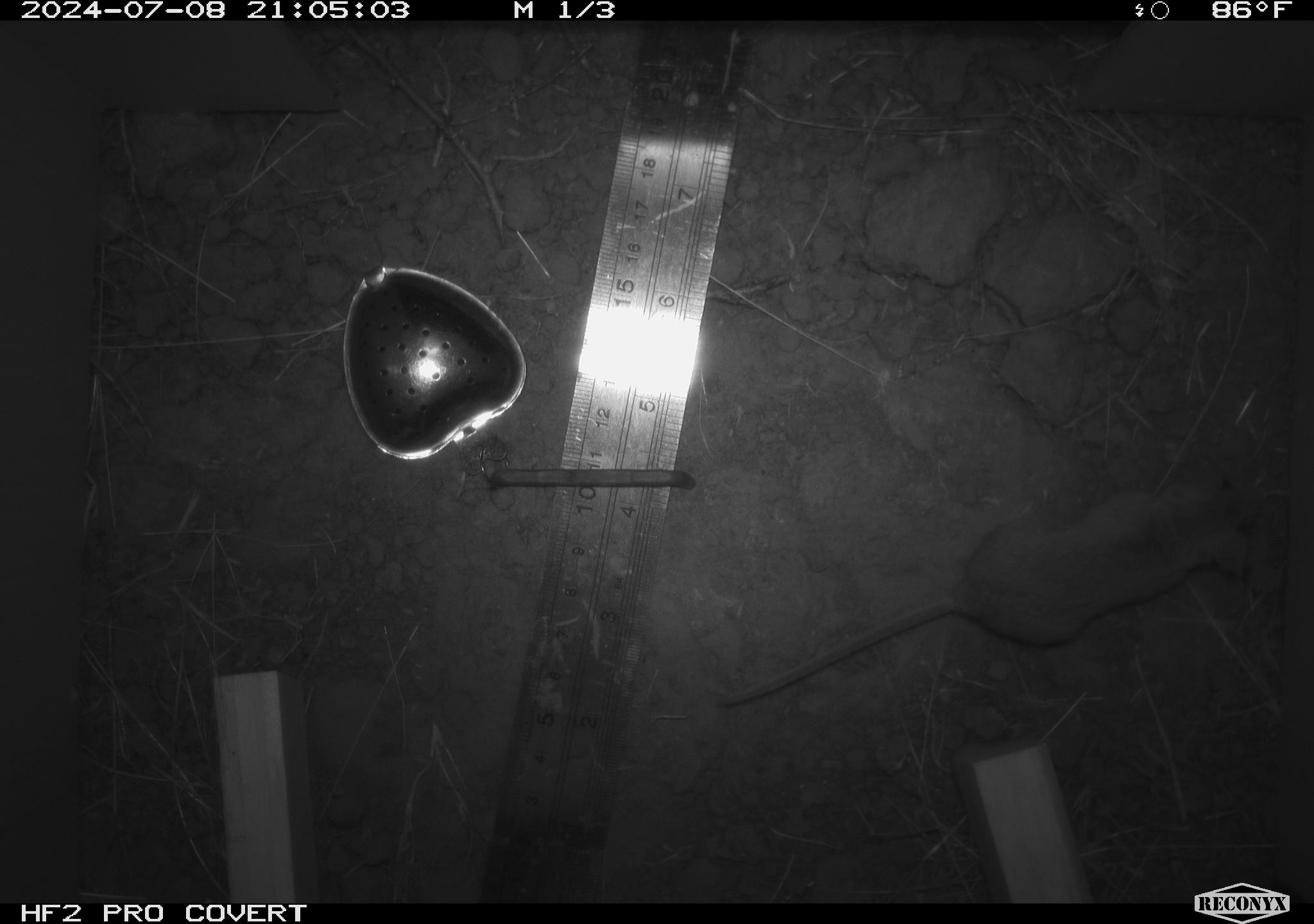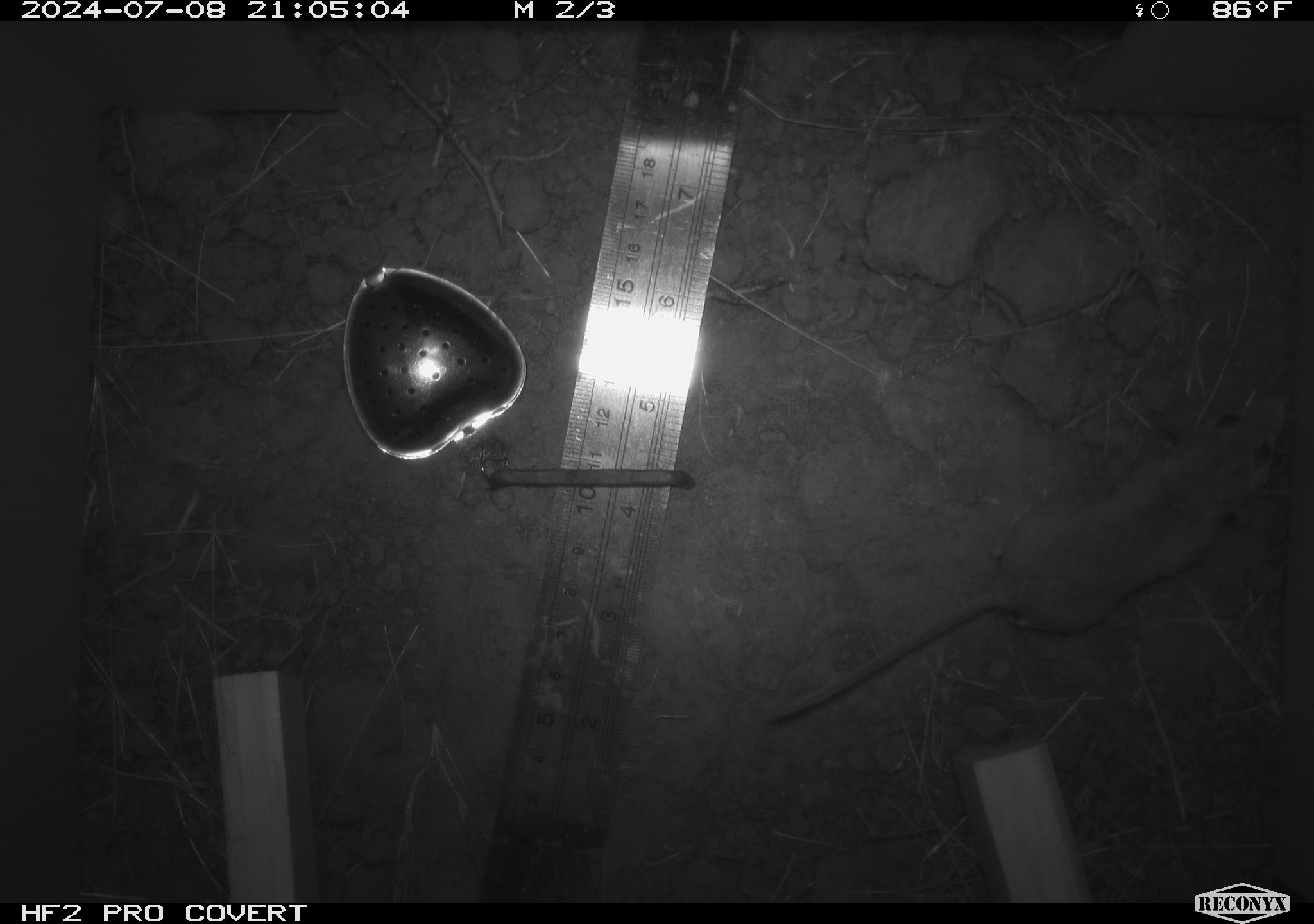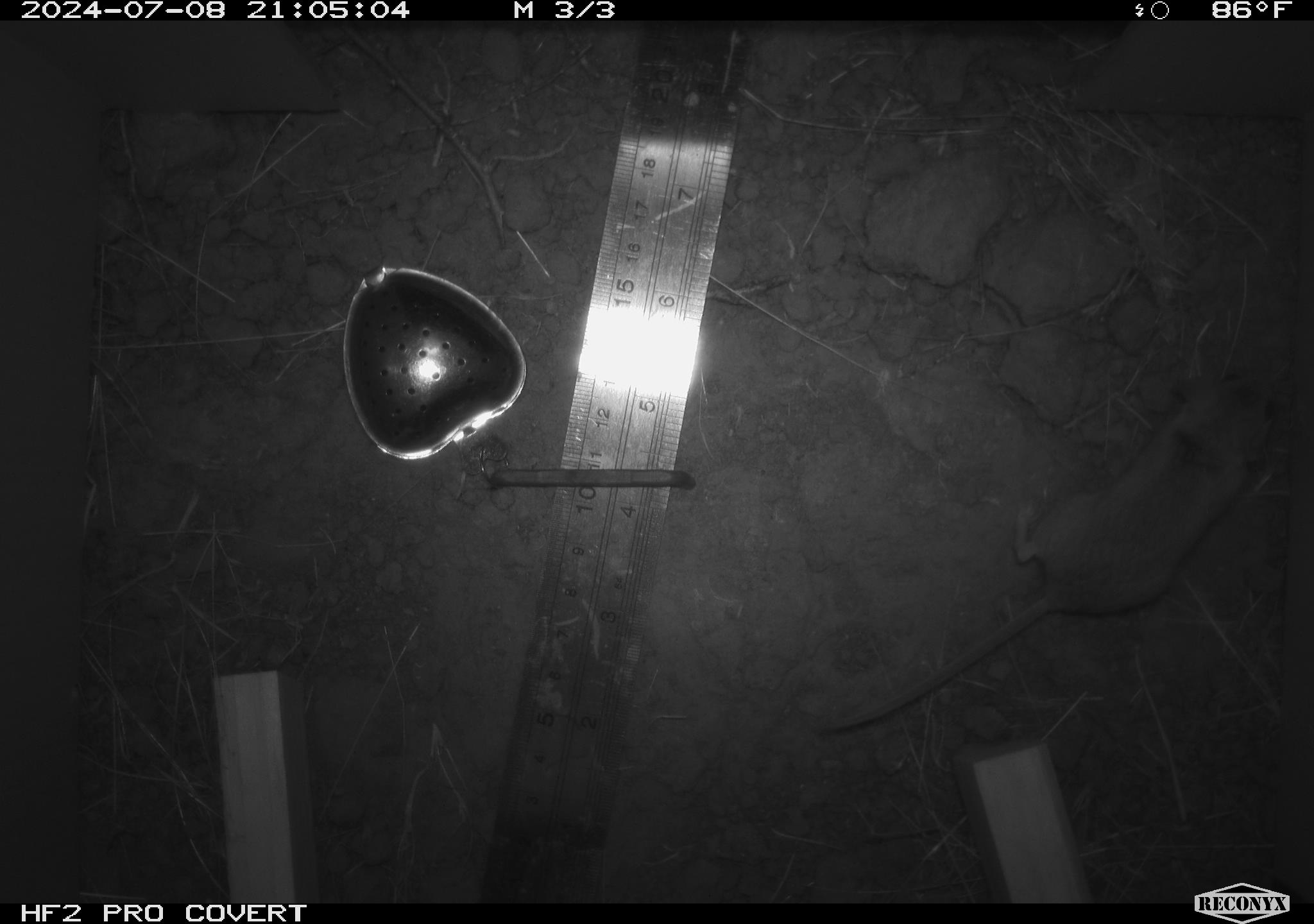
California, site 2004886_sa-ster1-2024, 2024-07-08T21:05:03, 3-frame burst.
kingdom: Animalia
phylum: Chordata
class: Mammalia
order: Rodentia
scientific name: Rodentia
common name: mouse species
Mouse species (Rodentia).